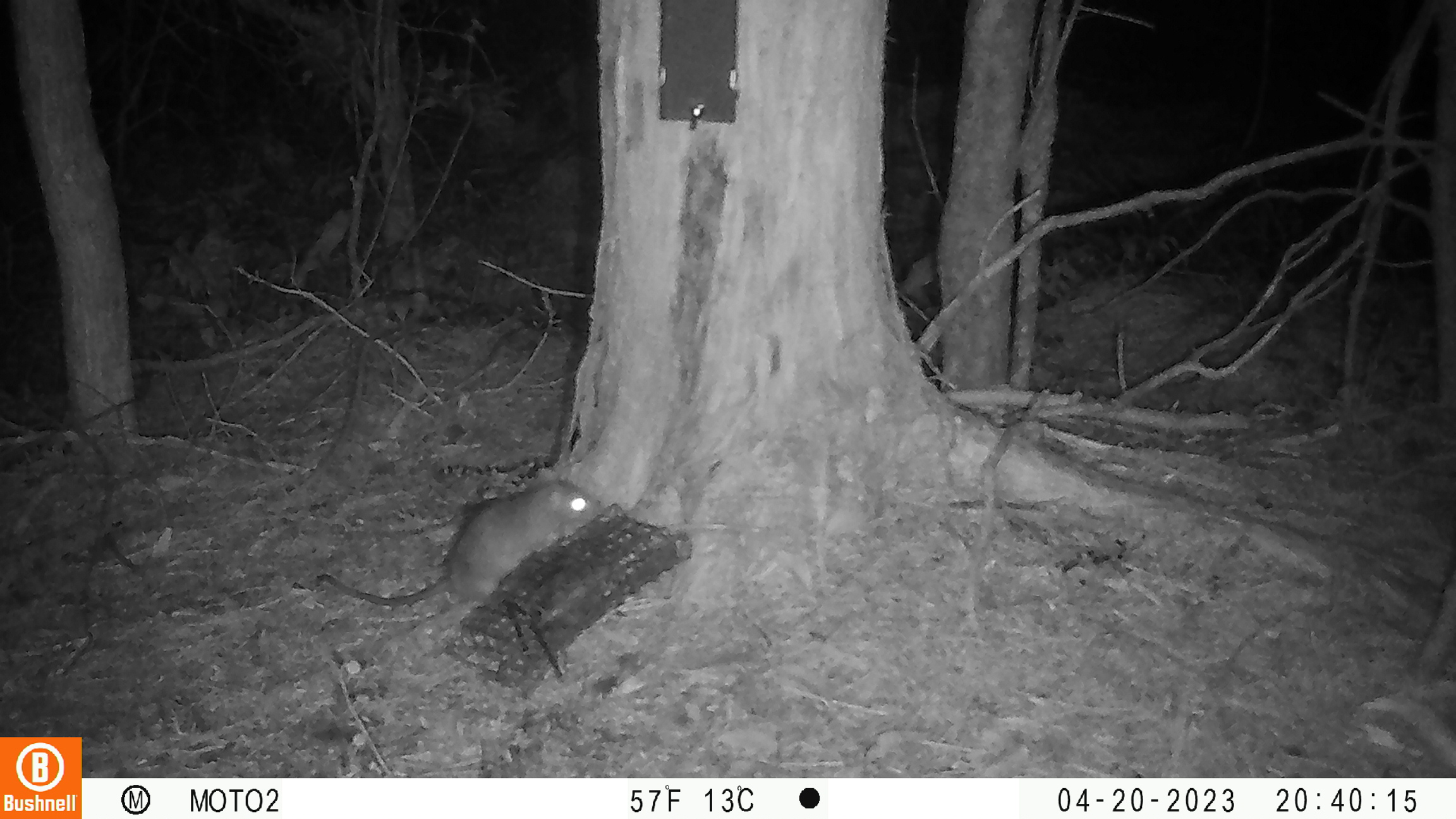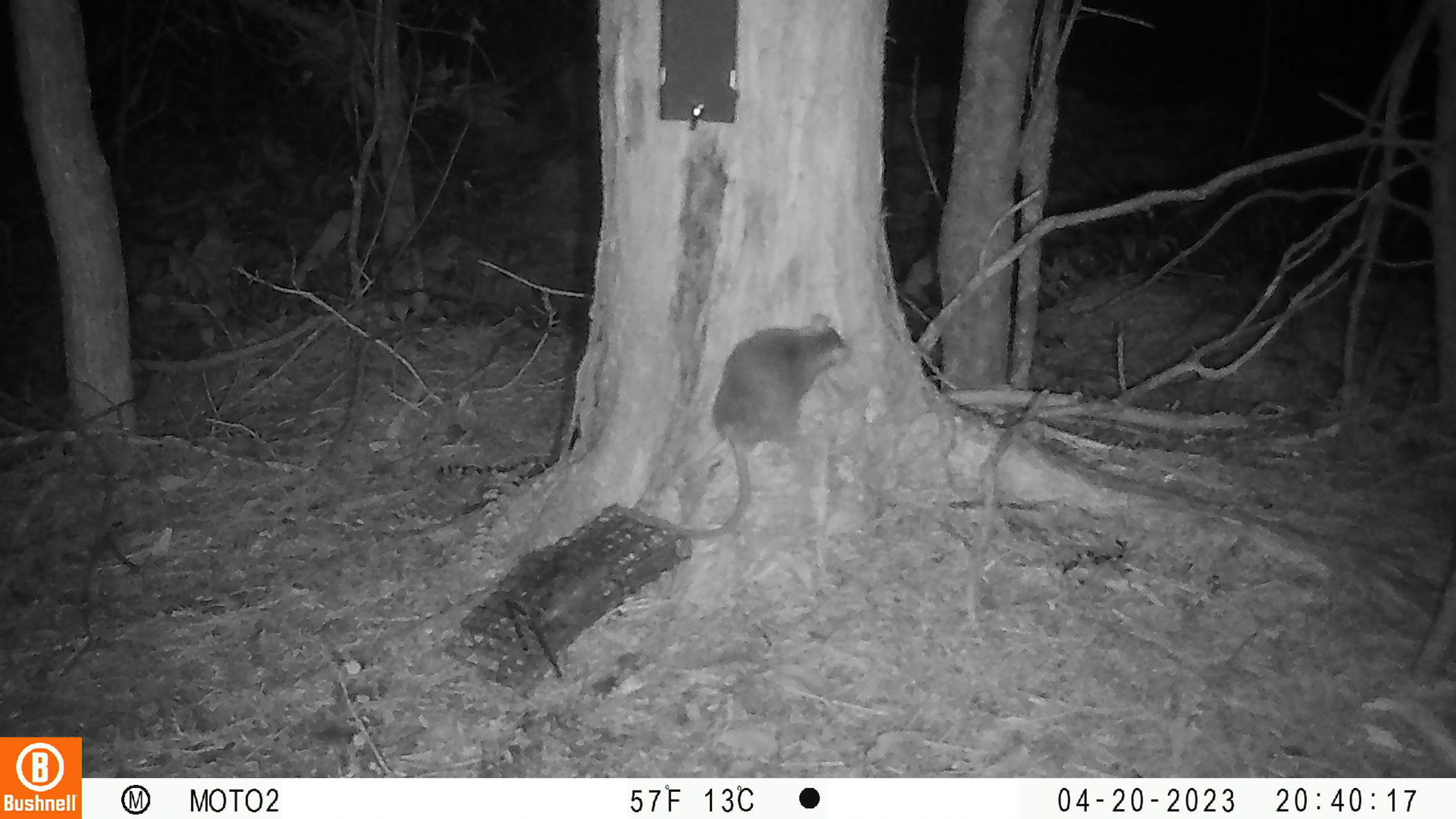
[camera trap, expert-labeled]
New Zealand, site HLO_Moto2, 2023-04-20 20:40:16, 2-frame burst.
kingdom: Animalia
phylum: Chordata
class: Mammalia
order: Rodentia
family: Muridae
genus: Rattus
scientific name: Rattus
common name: rat